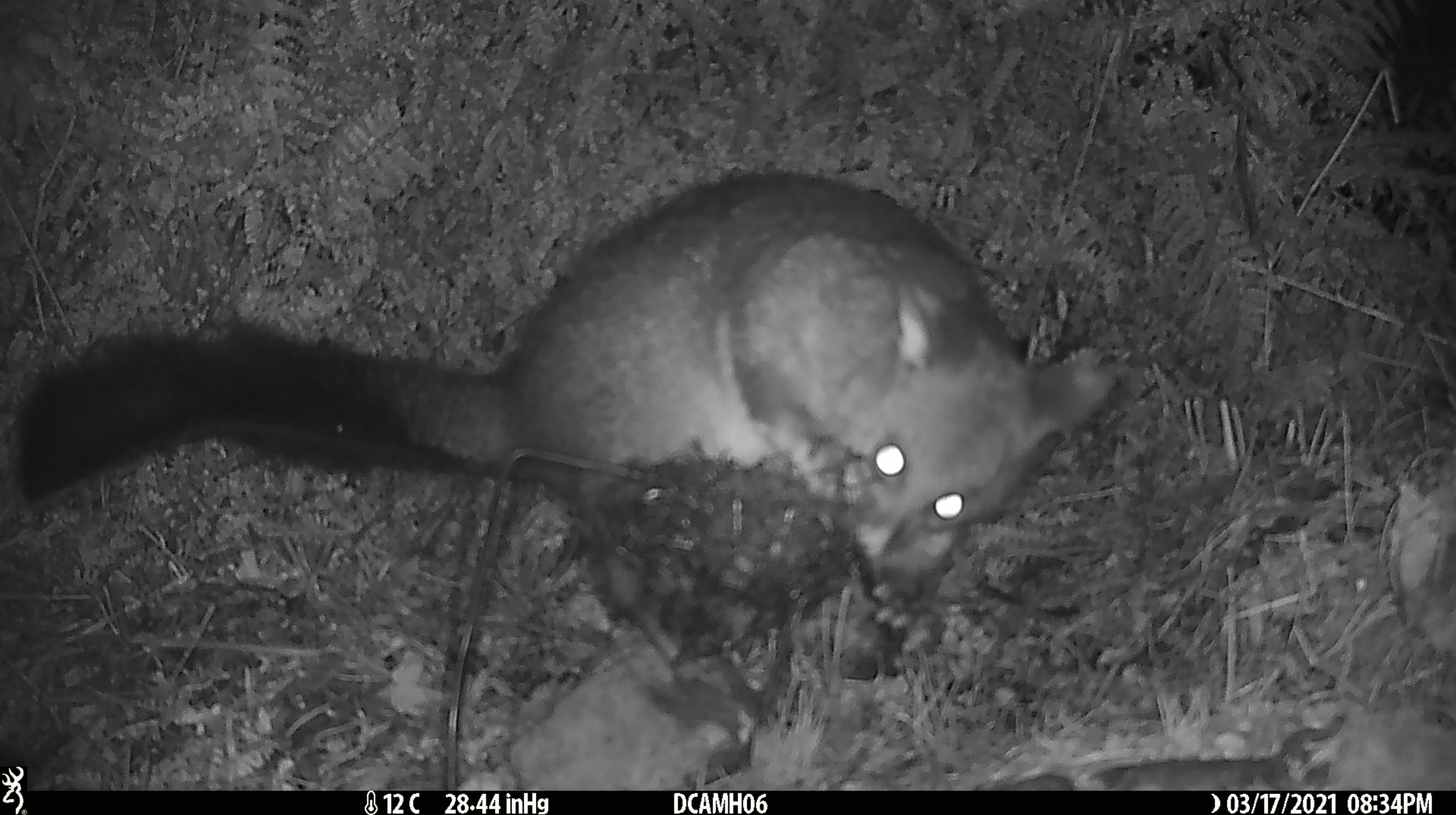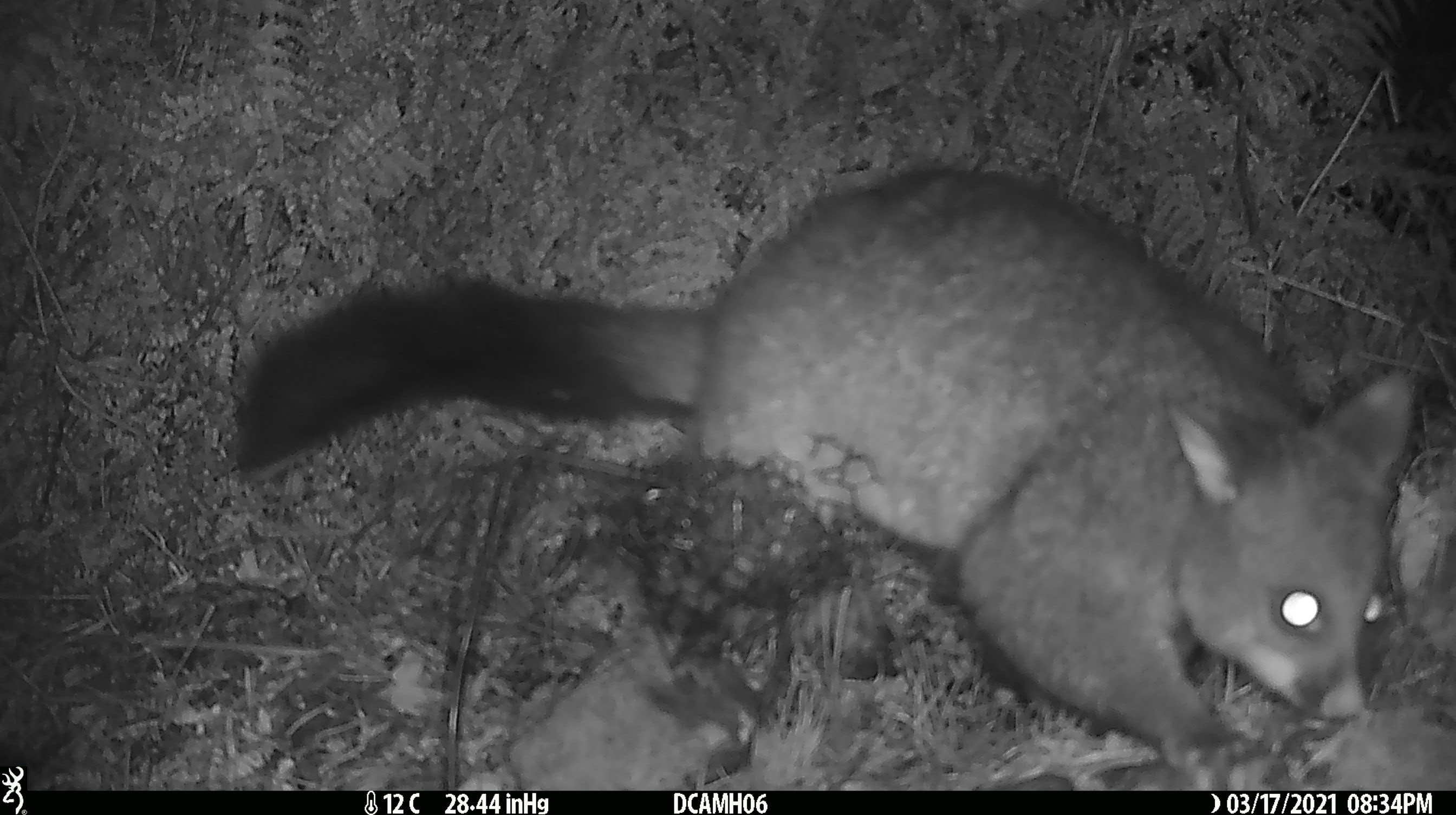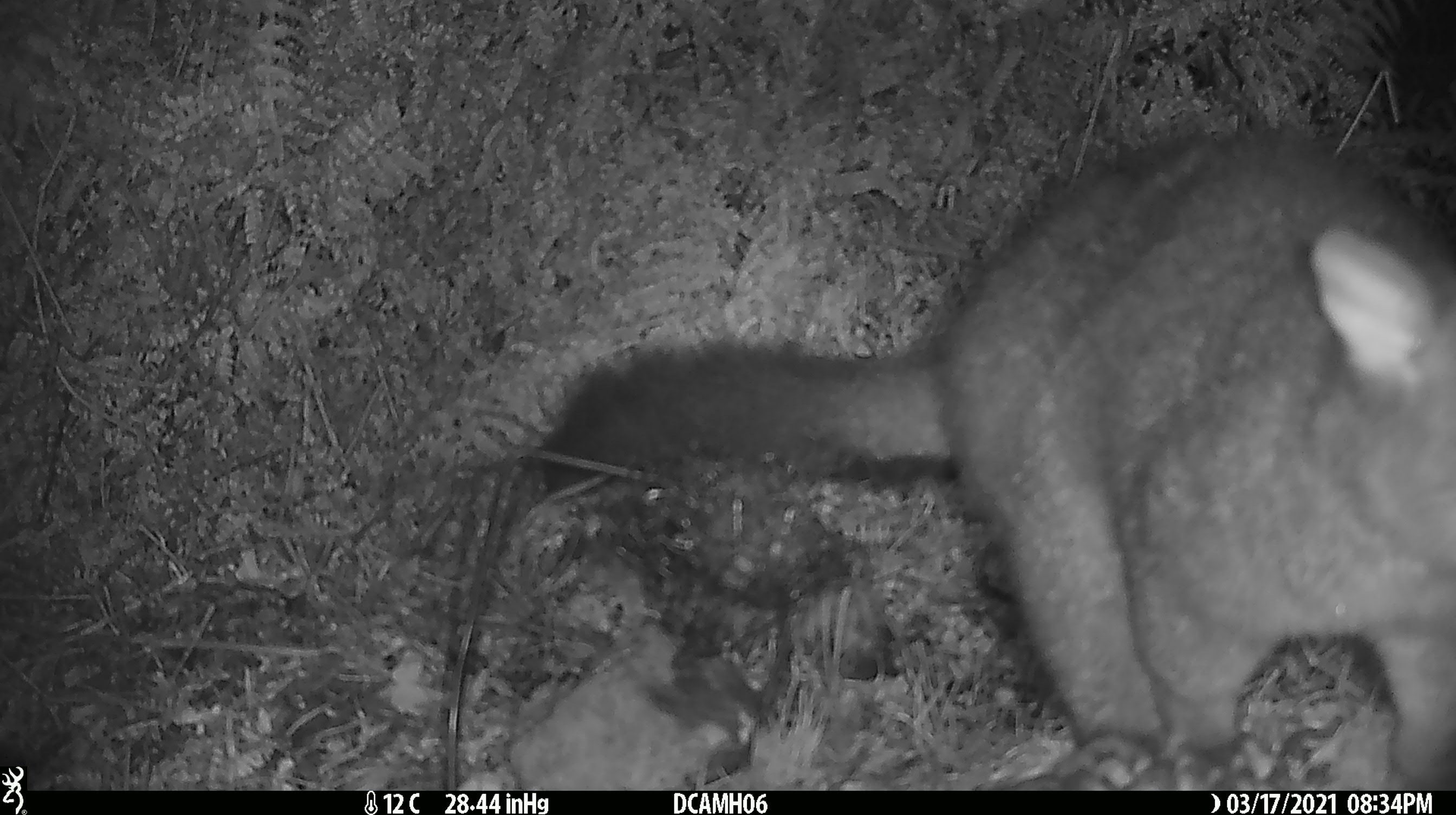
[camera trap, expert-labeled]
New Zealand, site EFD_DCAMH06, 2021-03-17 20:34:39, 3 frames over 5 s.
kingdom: Animalia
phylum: Chordata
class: Mammalia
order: Diprotodontia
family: Phalangeridae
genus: Trichosurus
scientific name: Trichosurus vulpecula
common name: common brushtail possum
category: possum